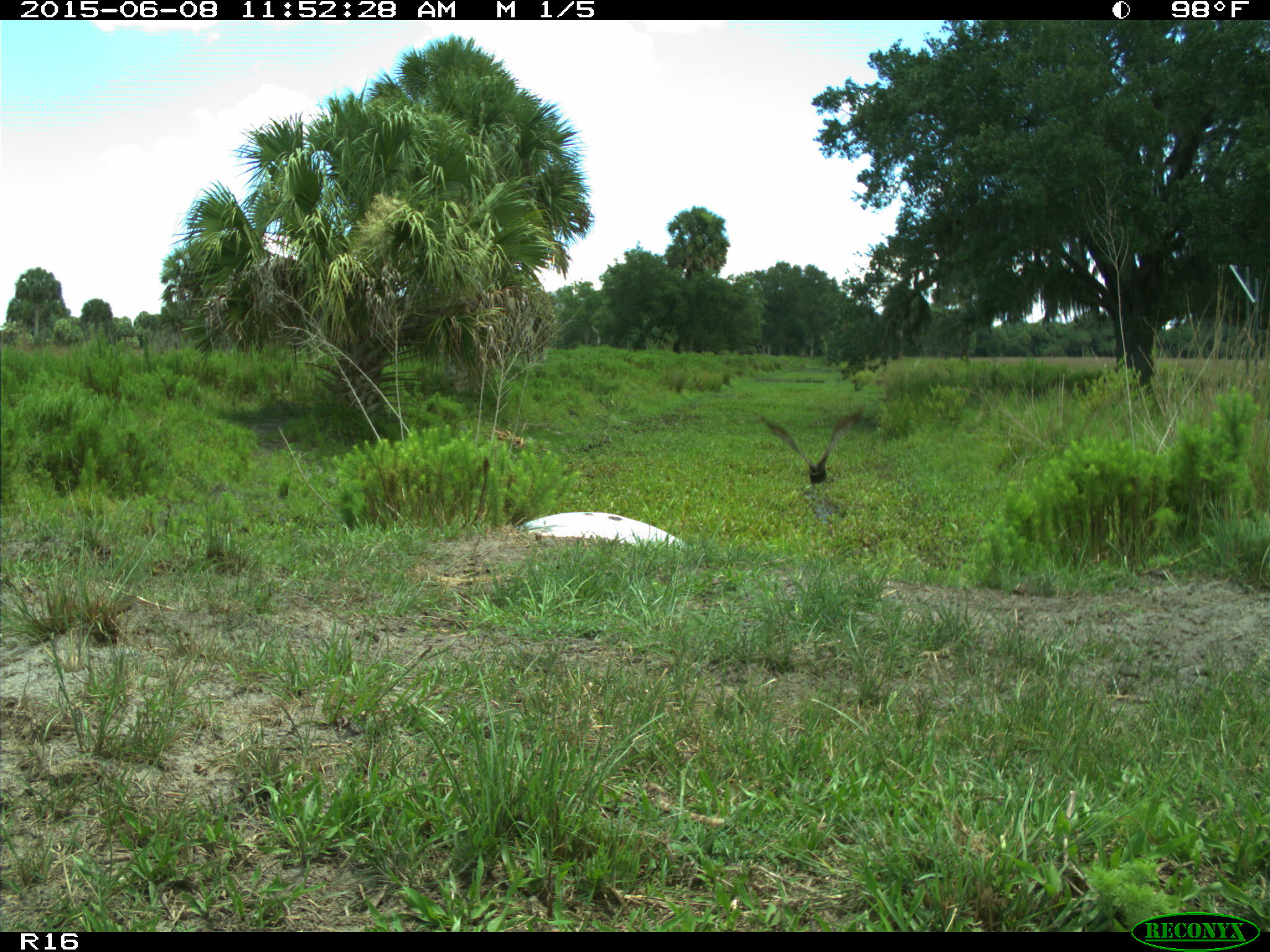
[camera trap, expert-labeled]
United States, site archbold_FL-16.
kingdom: Animalia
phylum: Chordata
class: Aves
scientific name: Aves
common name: birds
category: unidentified bird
Unidentified bird (birds) (Aves).